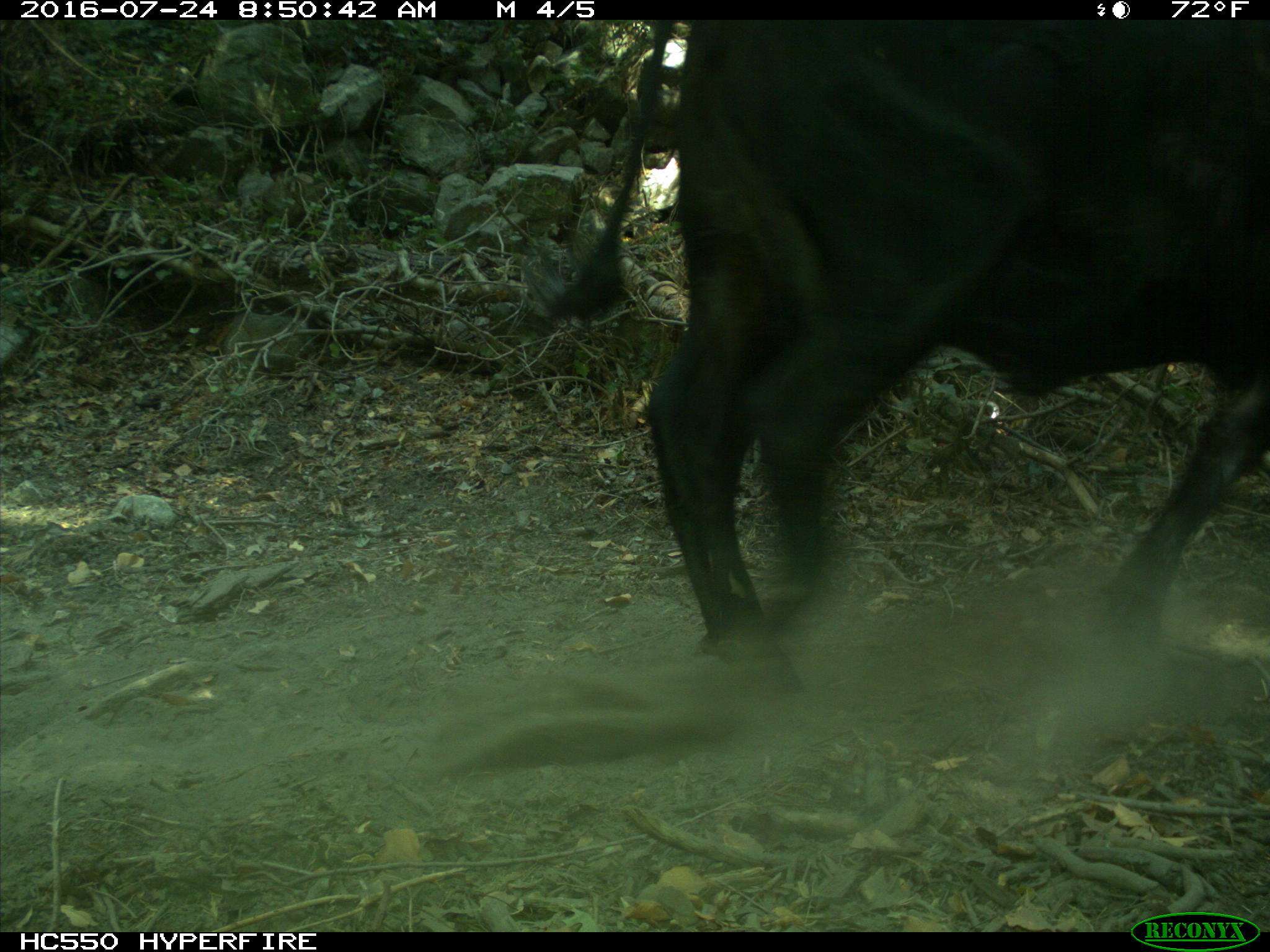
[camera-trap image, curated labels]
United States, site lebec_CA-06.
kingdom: Animalia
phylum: Chordata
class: Mammalia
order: Artiodactyla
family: Bovidae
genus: Bos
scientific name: Bos taurus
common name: domestic cow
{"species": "Bos taurus (domestic cow)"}